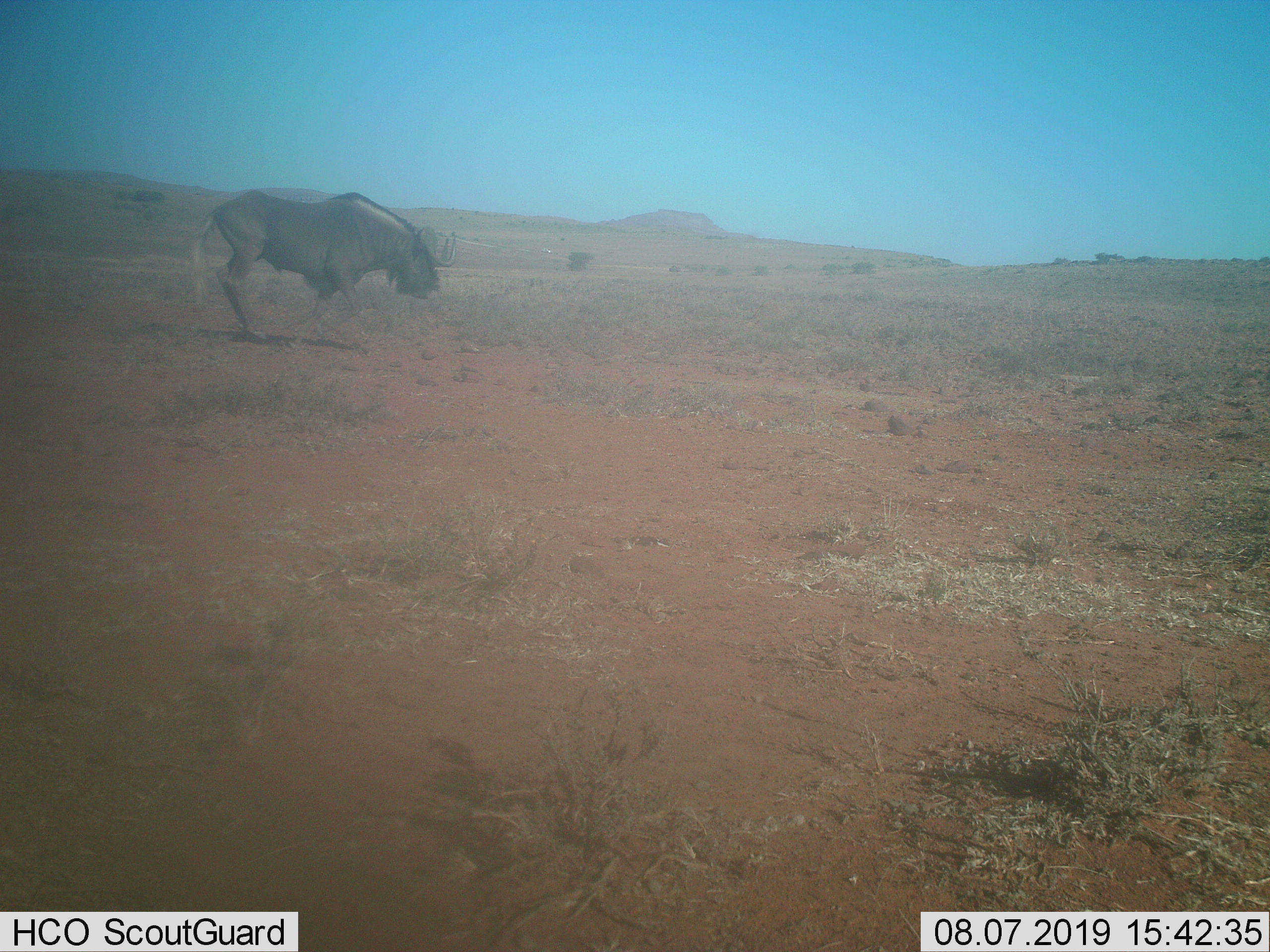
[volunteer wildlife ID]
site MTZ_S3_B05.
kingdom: Animalia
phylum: Chordata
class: Mammalia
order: Artiodactyla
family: Bovidae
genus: Connochaetes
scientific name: Connochaetes gnou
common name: black wildebeest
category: wildebeestblack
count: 1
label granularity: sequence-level